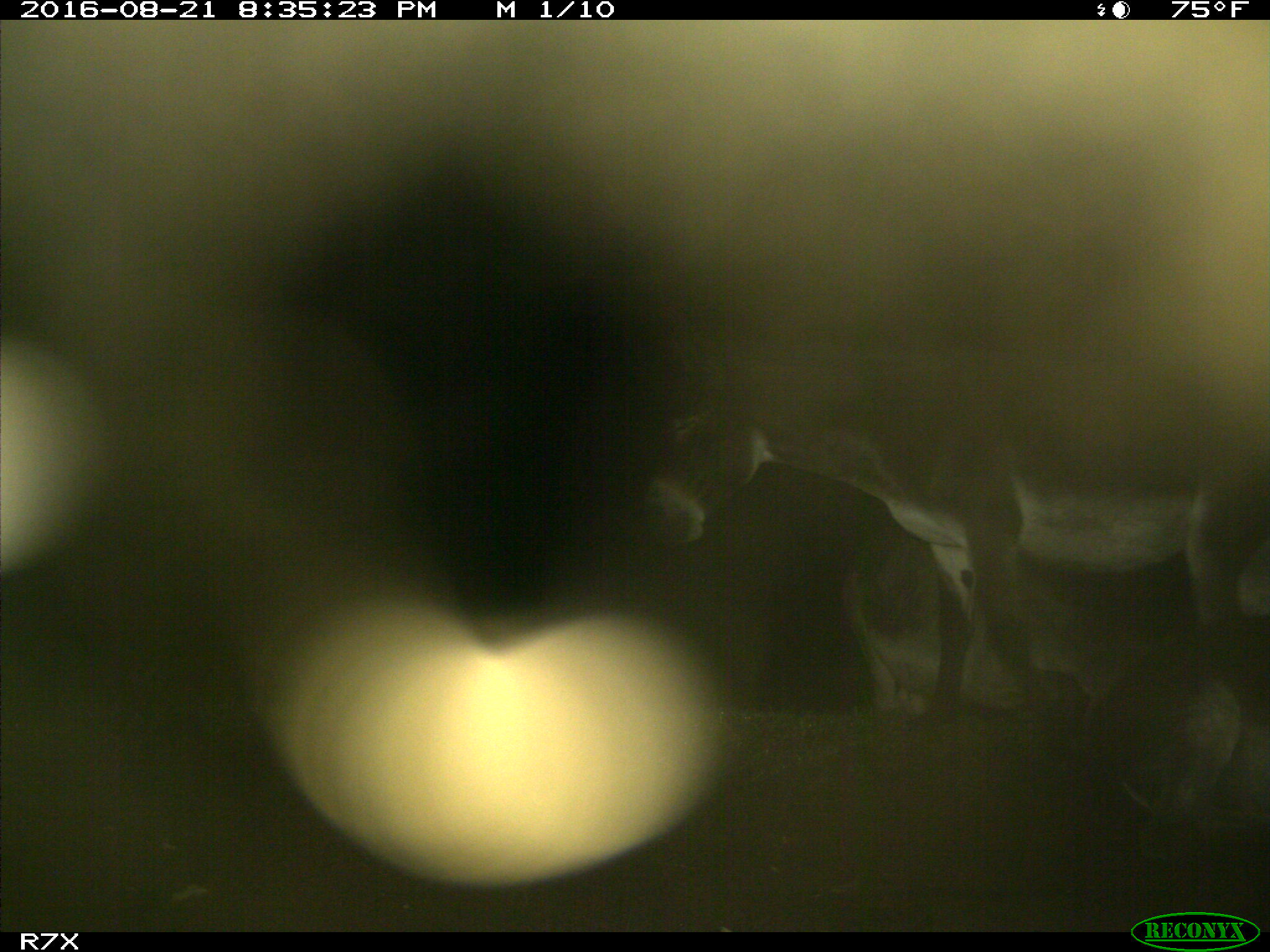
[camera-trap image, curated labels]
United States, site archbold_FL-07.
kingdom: Animalia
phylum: Chordata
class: Mammalia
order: Perissodactyla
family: Equidae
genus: Equus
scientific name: Equus africanus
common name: african wild ass